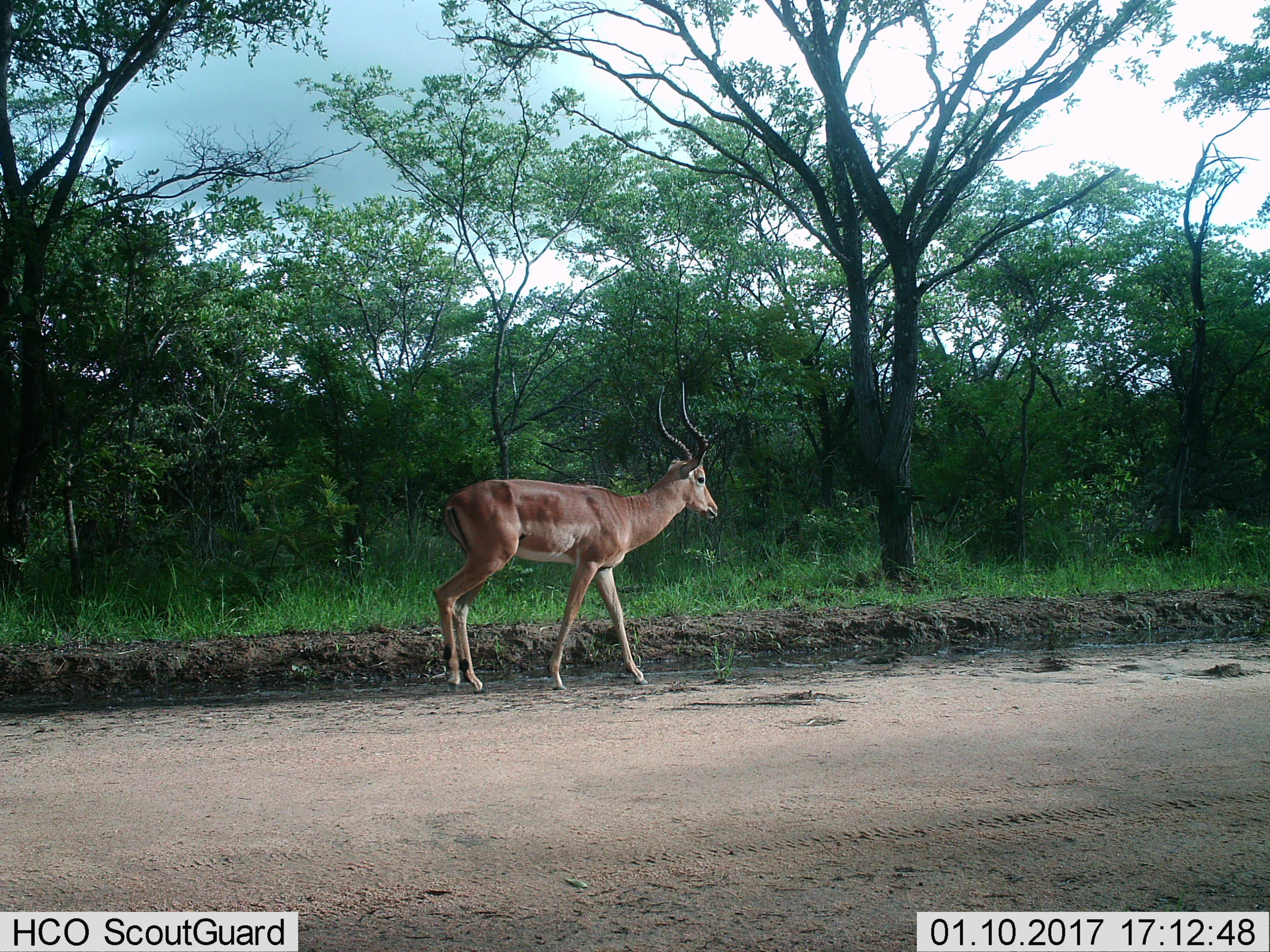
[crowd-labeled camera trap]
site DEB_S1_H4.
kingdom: Animalia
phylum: Chordata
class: Mammalia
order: Artiodactyla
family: Bovidae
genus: Aepyceros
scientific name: Aepyceros melampus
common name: impala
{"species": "impala (Aepyceros melampus)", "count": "1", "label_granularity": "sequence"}